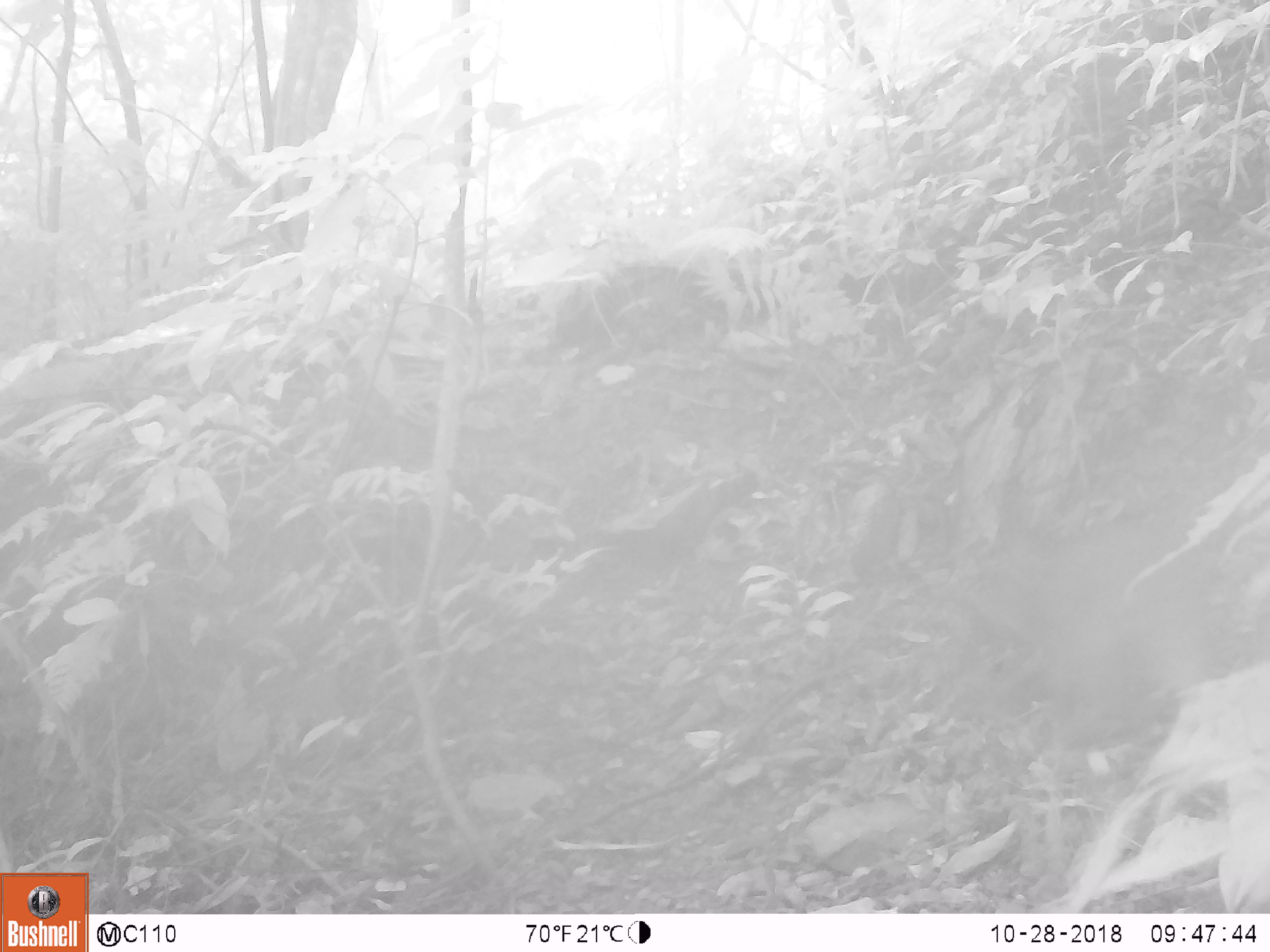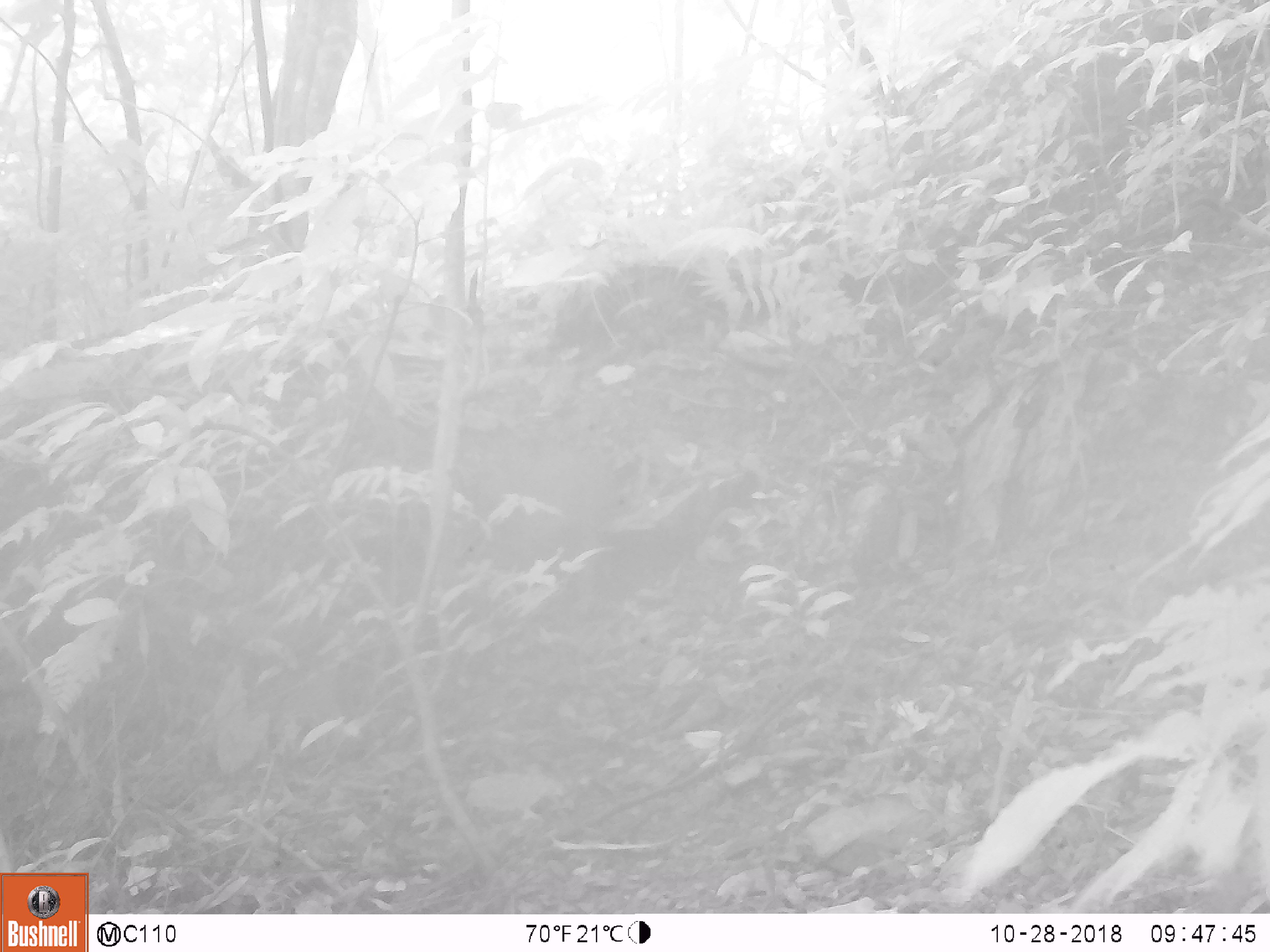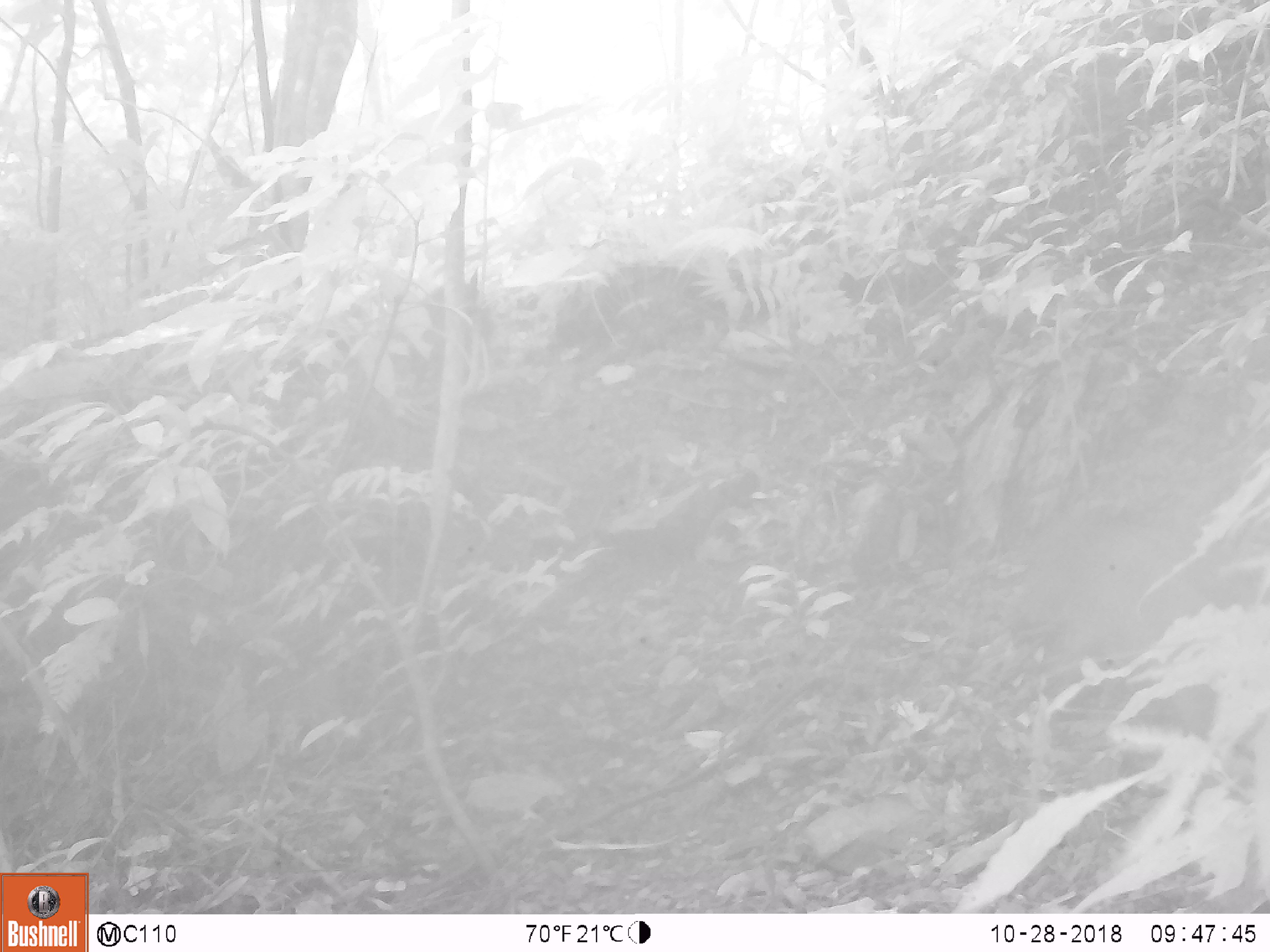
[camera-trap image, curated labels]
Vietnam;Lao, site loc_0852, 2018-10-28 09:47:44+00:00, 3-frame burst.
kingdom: Animalia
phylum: Chordata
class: Mammalia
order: Artiodactyla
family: Suidae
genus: Sus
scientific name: Sus scrofa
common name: eurasian wild pig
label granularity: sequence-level